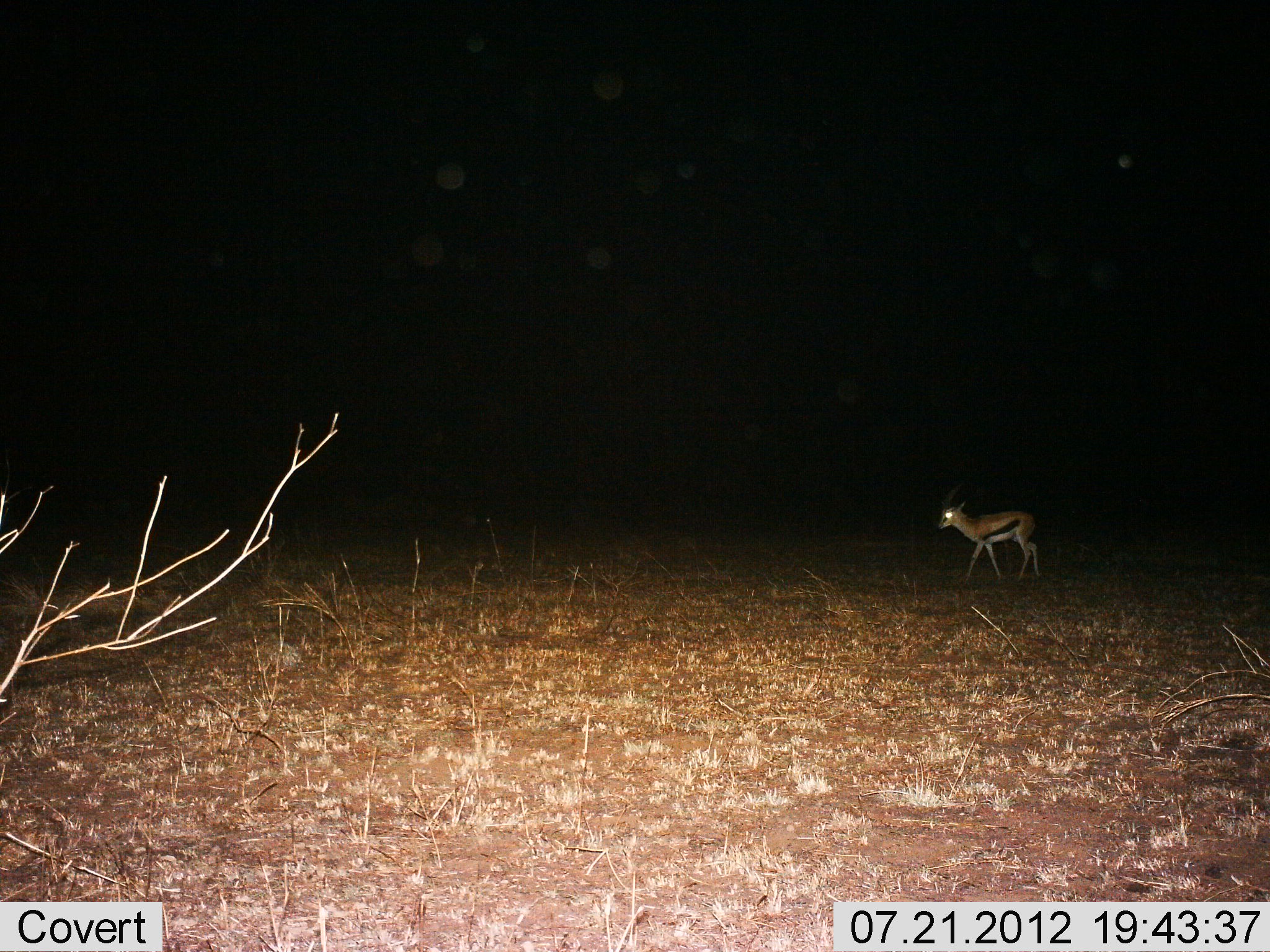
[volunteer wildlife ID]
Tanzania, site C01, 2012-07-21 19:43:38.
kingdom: Animalia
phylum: Chordata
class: Mammalia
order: Artiodactyla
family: Bovidae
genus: Eudorcas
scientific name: Eudorcas thomsonii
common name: thomson's gazelle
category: gazellethomsons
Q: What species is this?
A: Gazellethomsons (thomson's gazelle) (Eudorcas thomsonii).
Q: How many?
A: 1.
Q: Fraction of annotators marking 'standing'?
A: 20%.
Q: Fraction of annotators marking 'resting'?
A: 0%.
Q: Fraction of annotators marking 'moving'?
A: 80%.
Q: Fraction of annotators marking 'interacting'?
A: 0%.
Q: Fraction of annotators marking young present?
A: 0%.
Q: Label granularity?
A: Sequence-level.